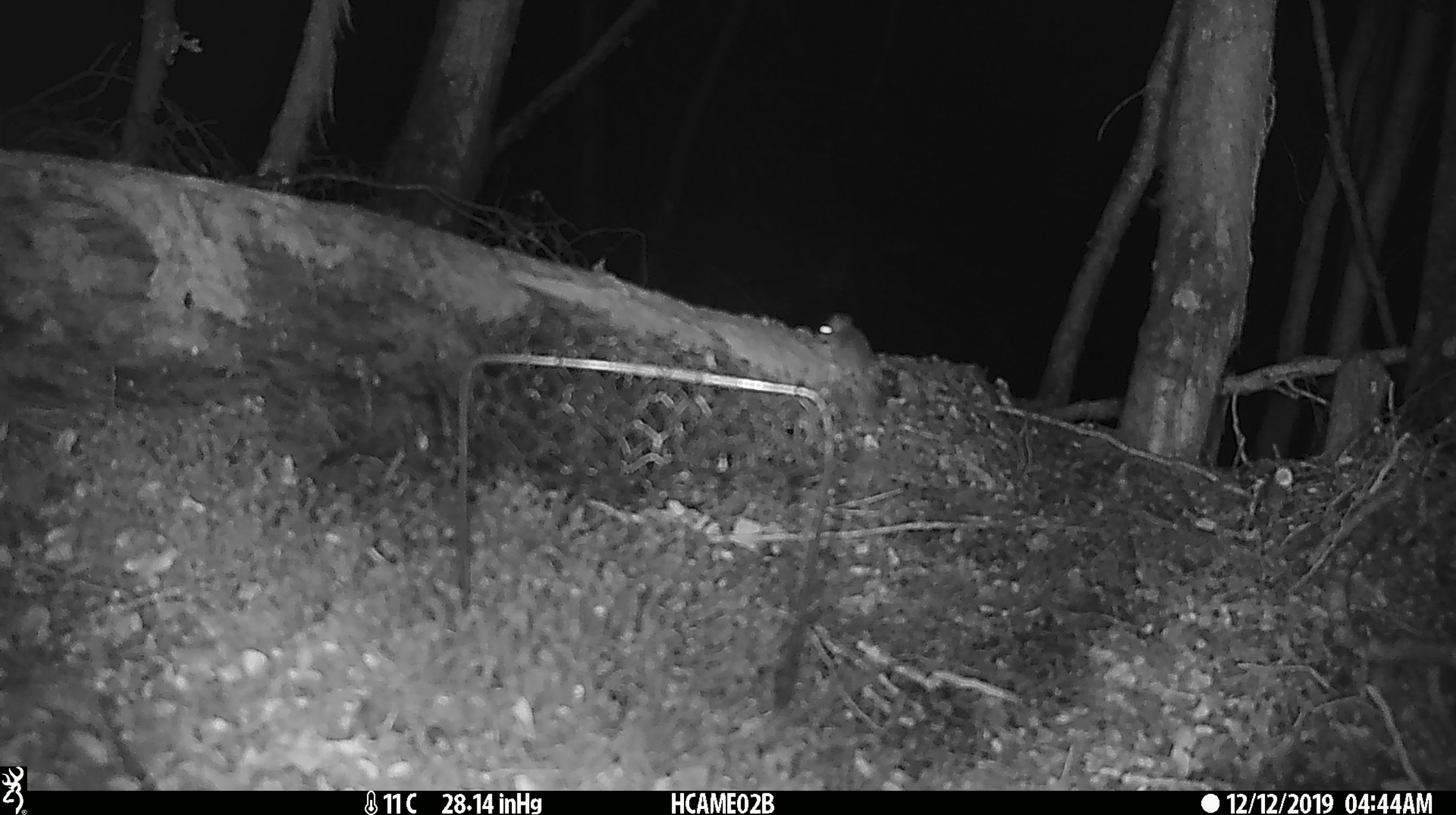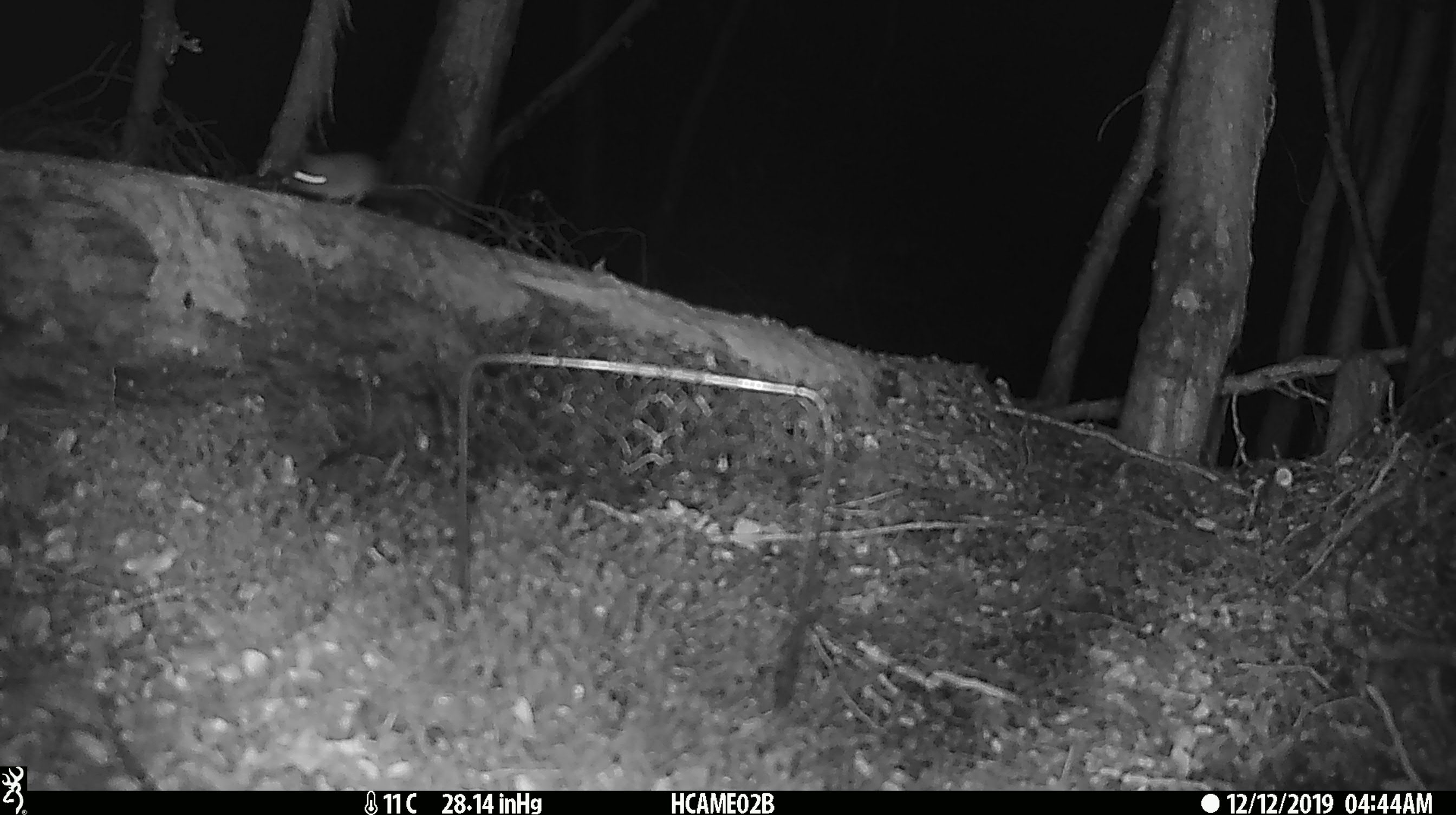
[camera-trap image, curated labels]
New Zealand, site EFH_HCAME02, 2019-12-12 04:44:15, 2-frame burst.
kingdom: Animalia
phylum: Chordata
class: Mammalia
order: Rodentia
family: Muridae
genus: Mus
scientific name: Mus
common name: mouse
Mouse (Mus).